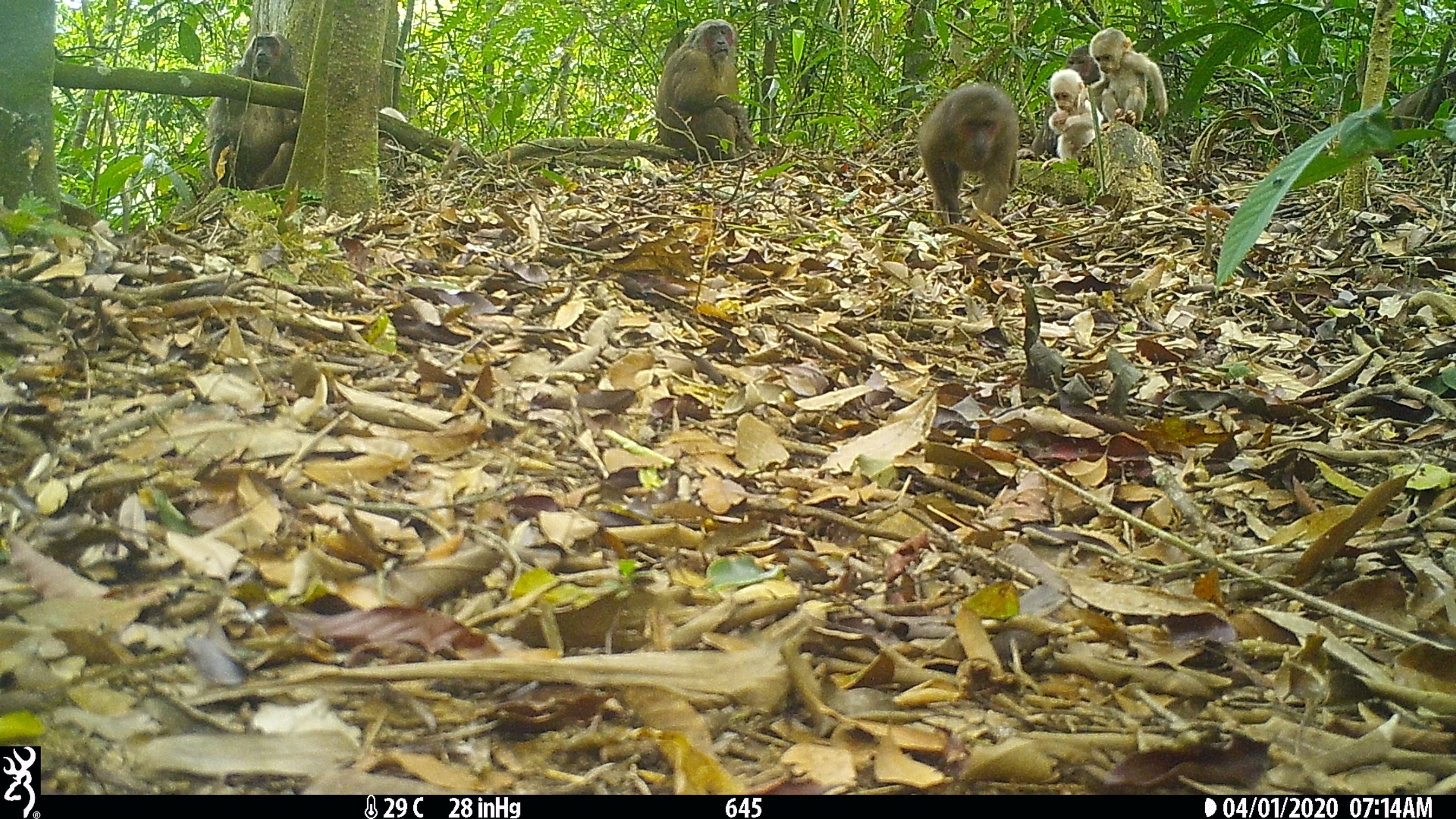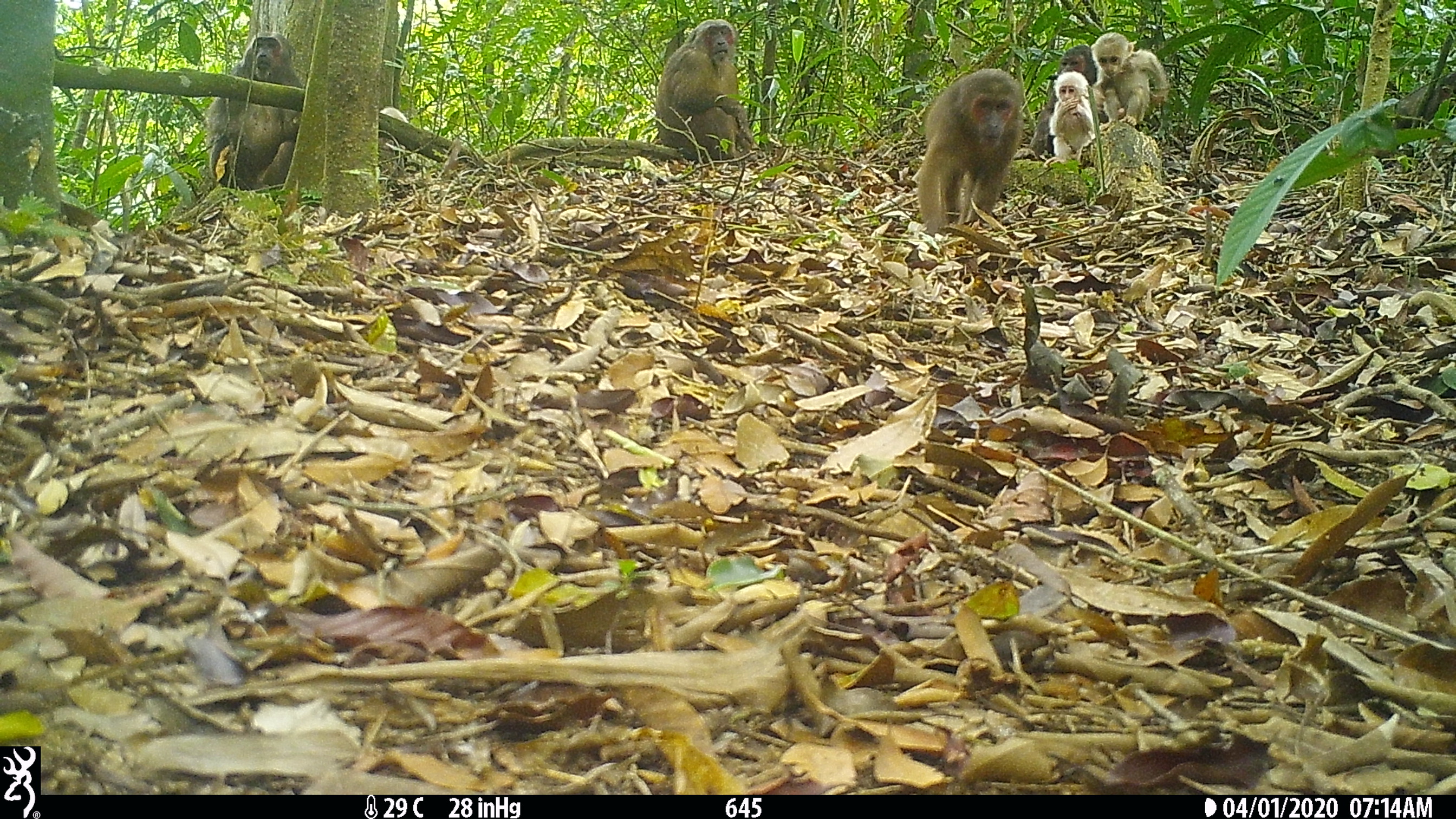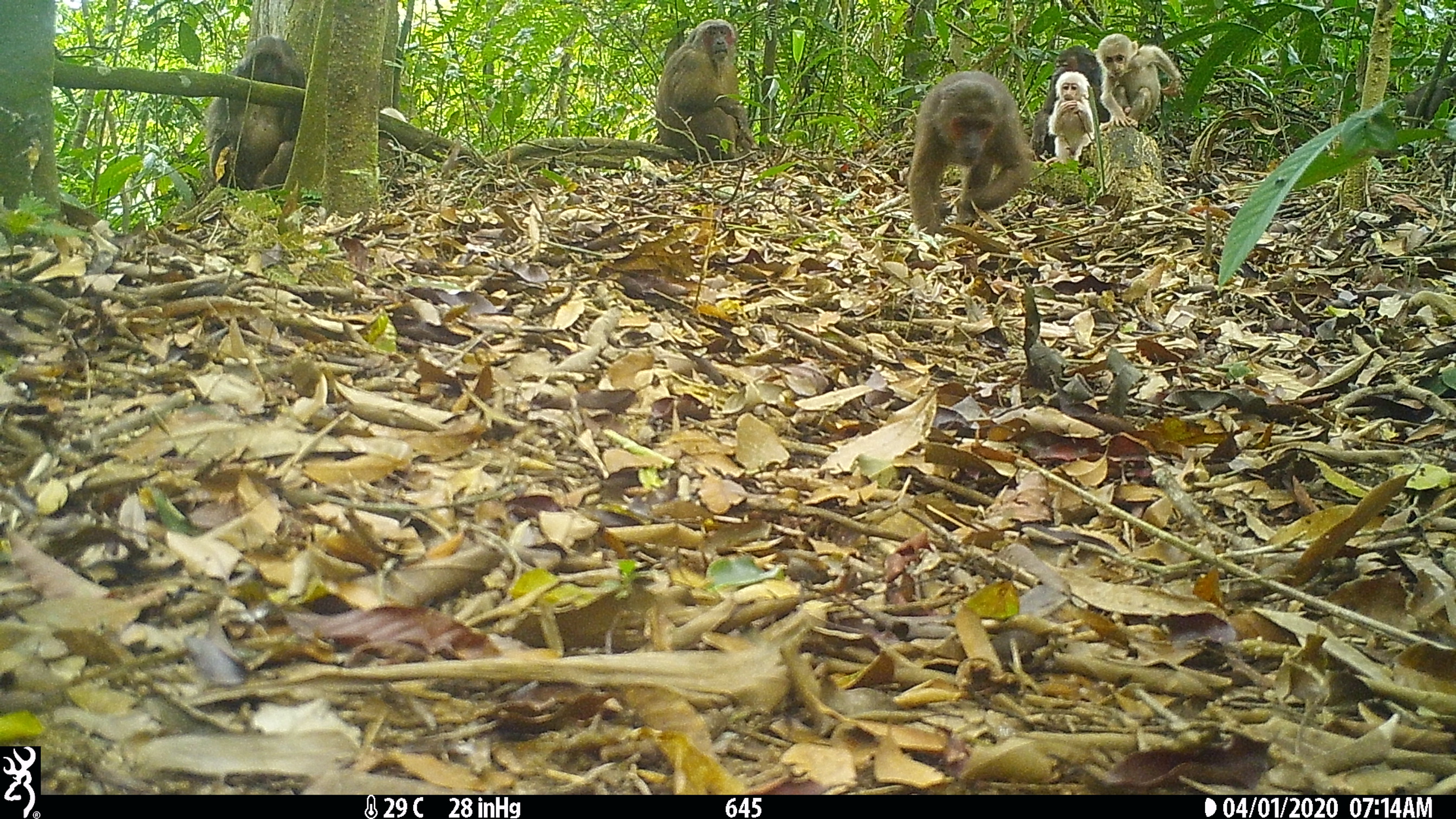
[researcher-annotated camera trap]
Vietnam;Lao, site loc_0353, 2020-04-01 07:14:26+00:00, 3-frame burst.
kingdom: Animalia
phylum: Chordata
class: Mammalia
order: Primates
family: Cercopithecidae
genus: Macaca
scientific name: Macaca arctoides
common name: stump-tailed macaque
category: stump tailed macaque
Stump tailed macaque (stump-tailed macaque) (Macaca arctoides). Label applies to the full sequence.